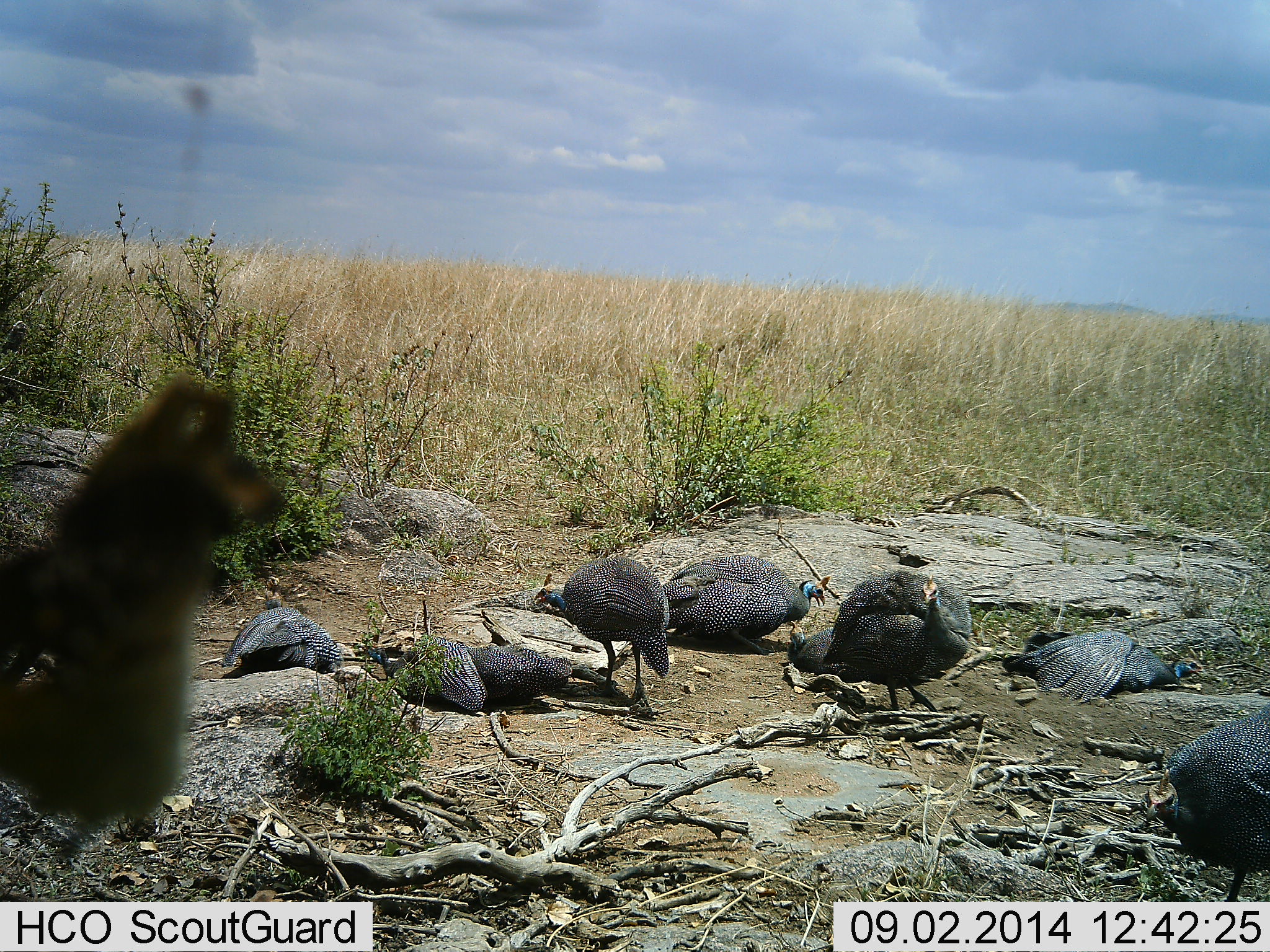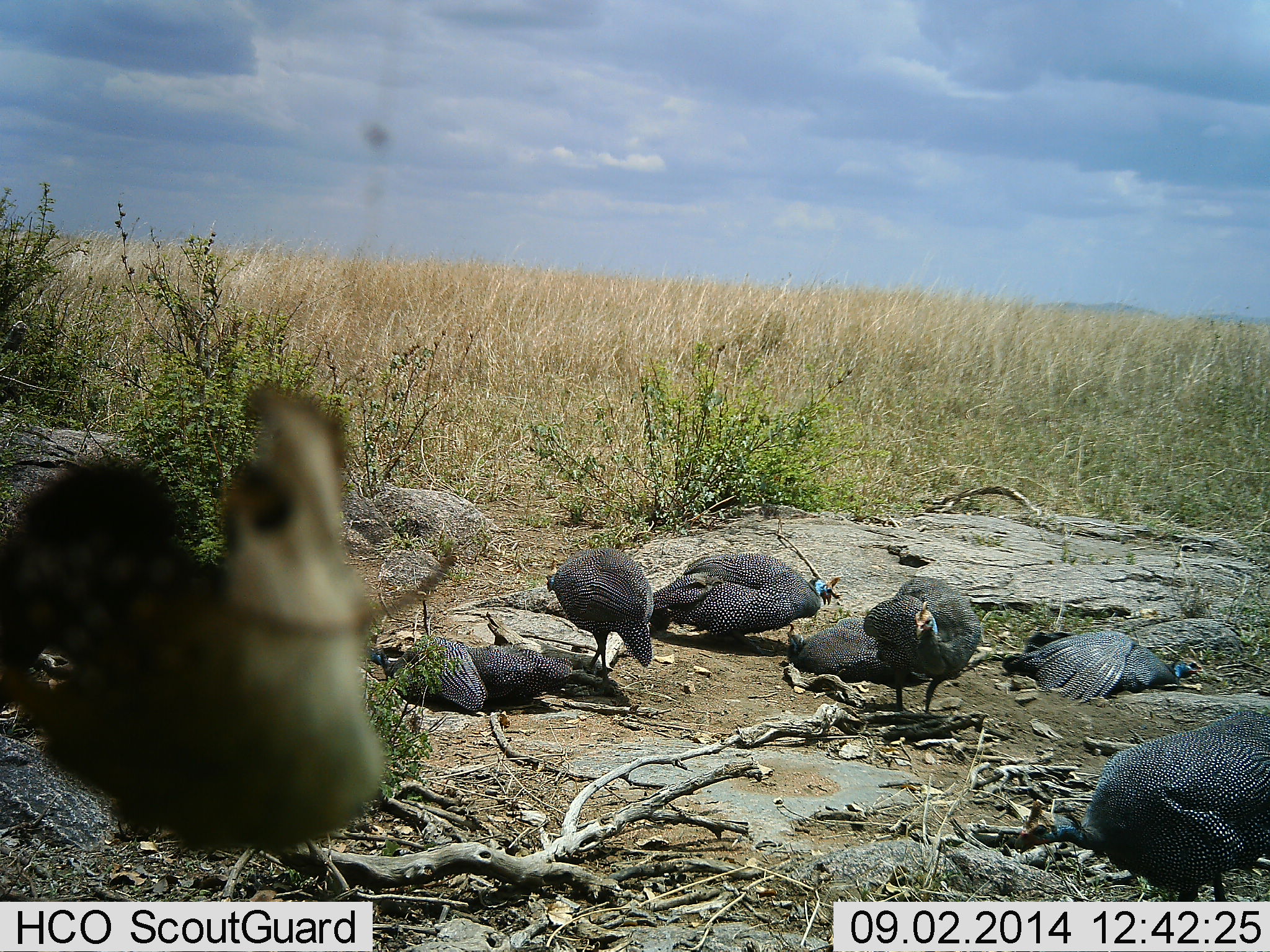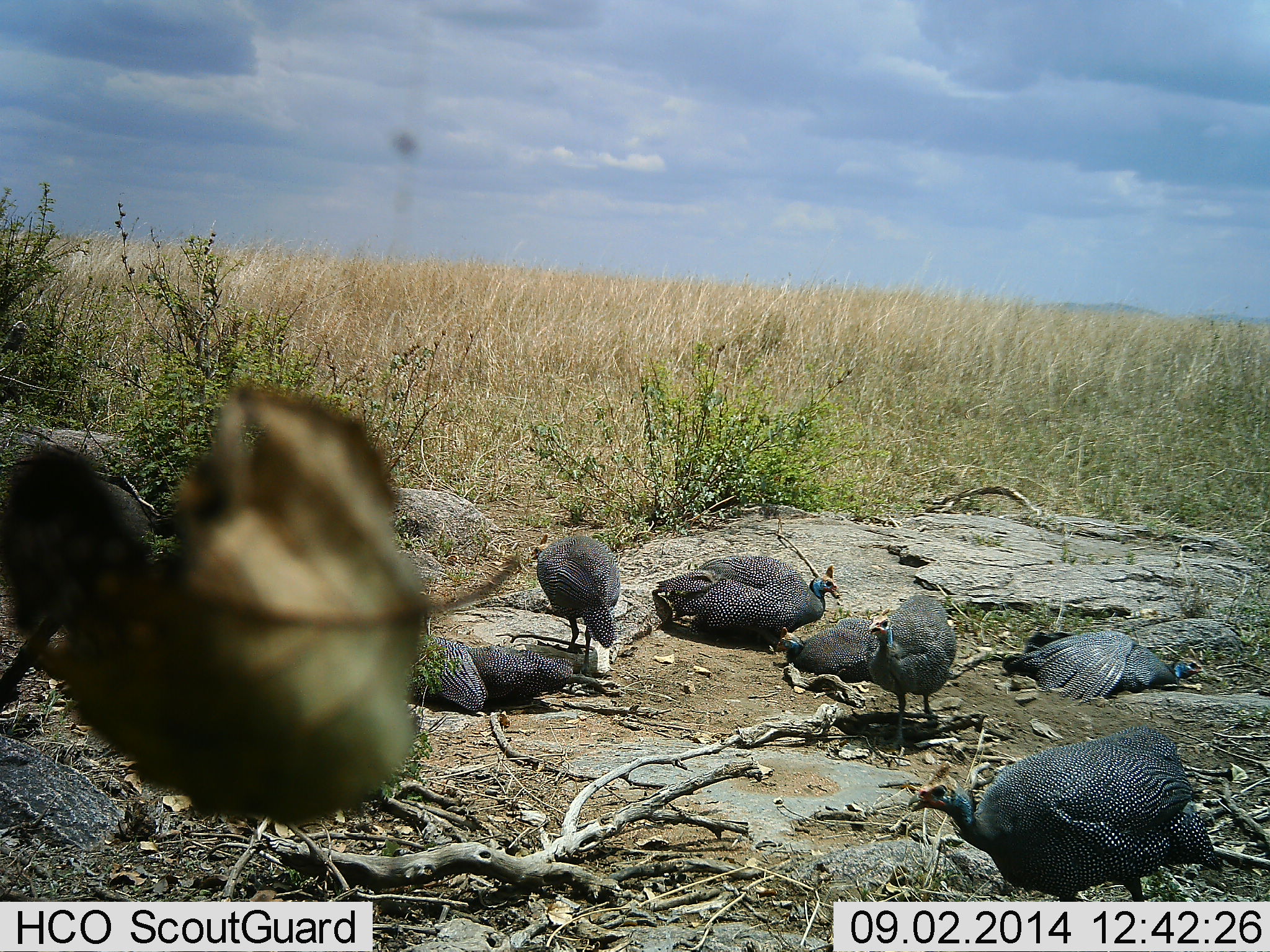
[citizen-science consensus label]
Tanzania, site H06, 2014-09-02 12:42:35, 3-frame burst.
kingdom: Animalia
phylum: Chordata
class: Aves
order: Galliformes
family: Numididae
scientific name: Numididae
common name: guinea fowl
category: guineafowl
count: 8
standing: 60%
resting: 90%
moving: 70%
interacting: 10%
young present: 0%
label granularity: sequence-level